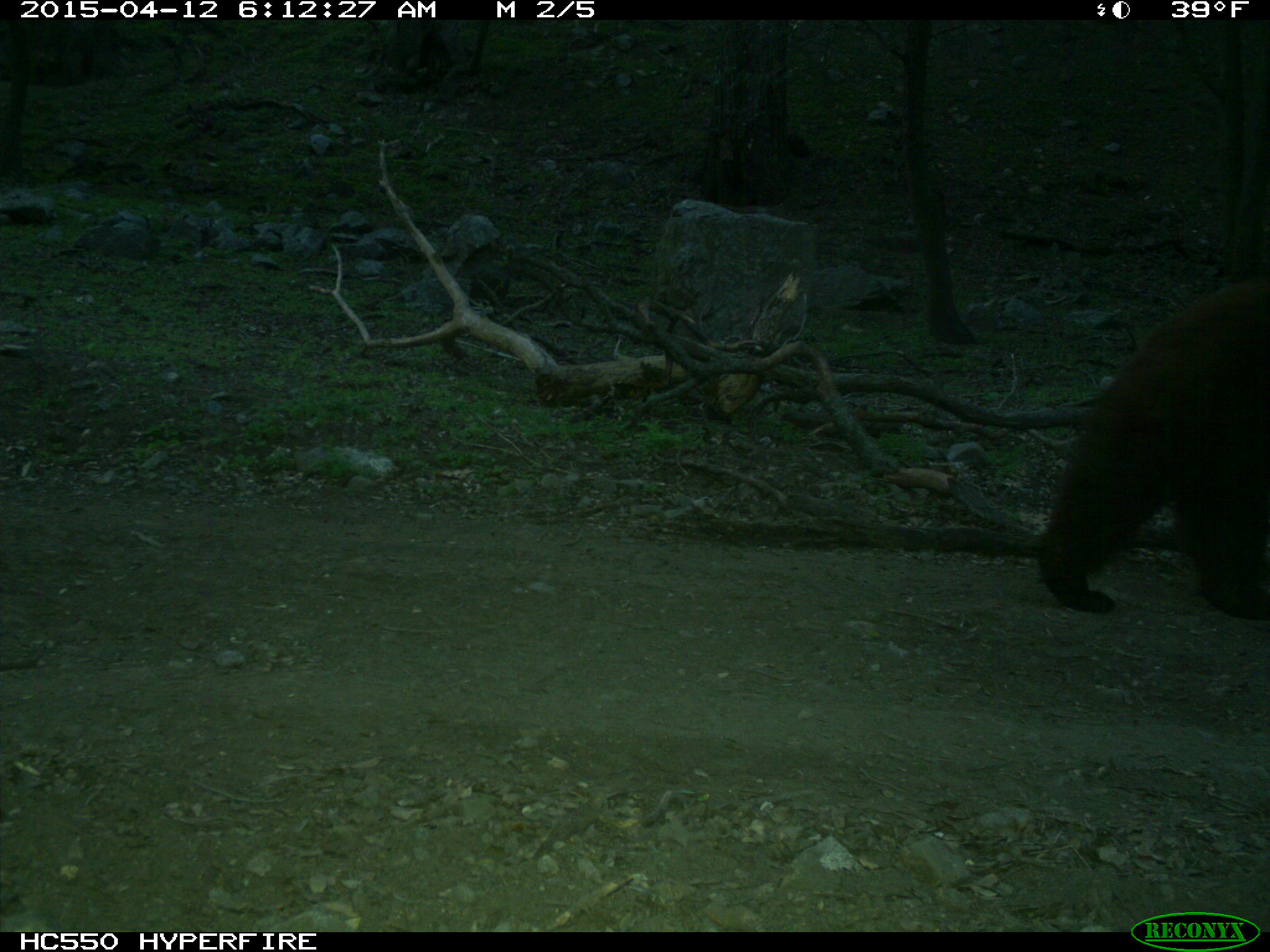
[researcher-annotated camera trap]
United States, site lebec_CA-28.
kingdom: Animalia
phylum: Chordata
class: Mammalia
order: Carnivora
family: Ursidae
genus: Ursus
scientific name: Ursus americanus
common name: american black bear